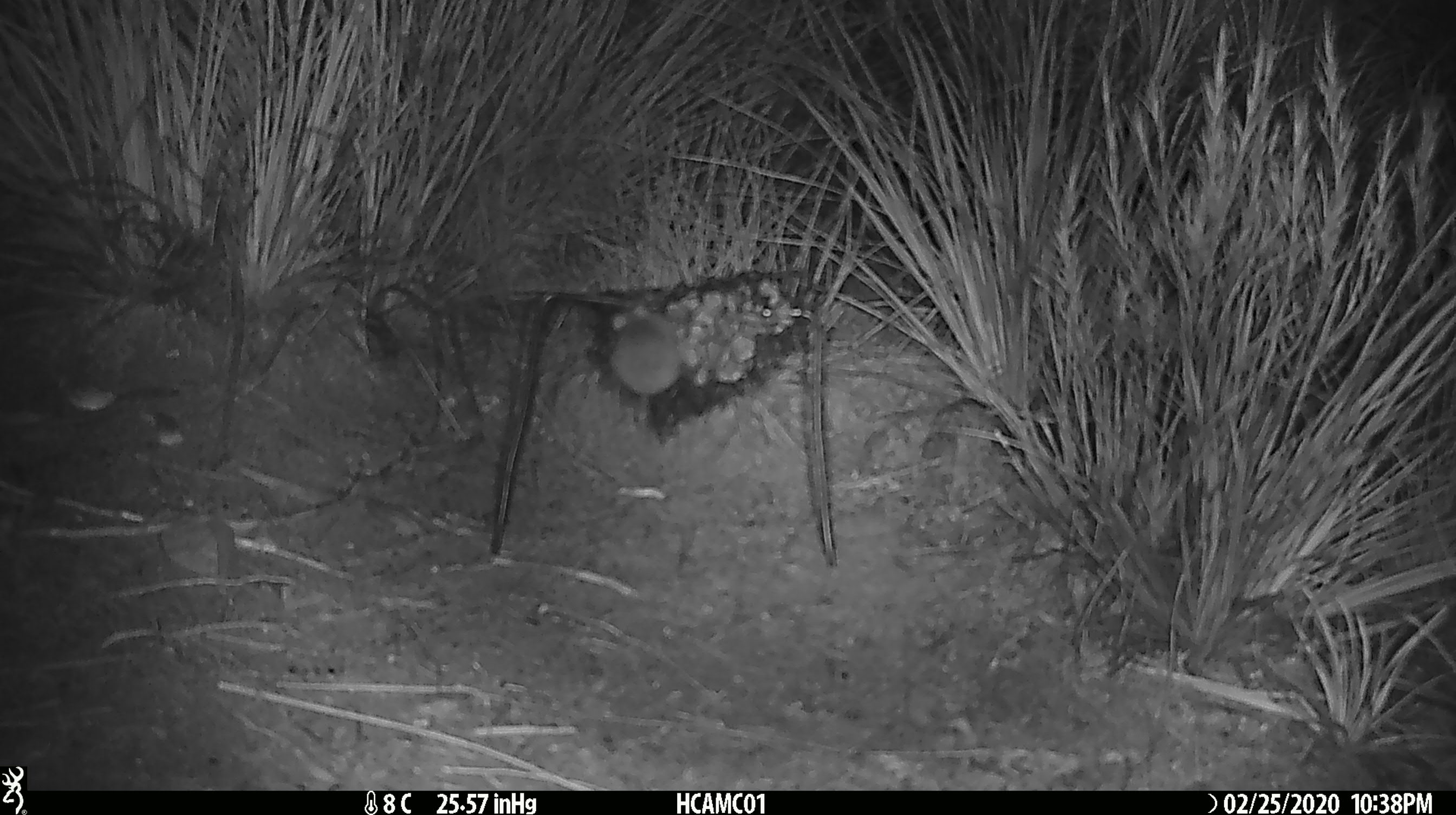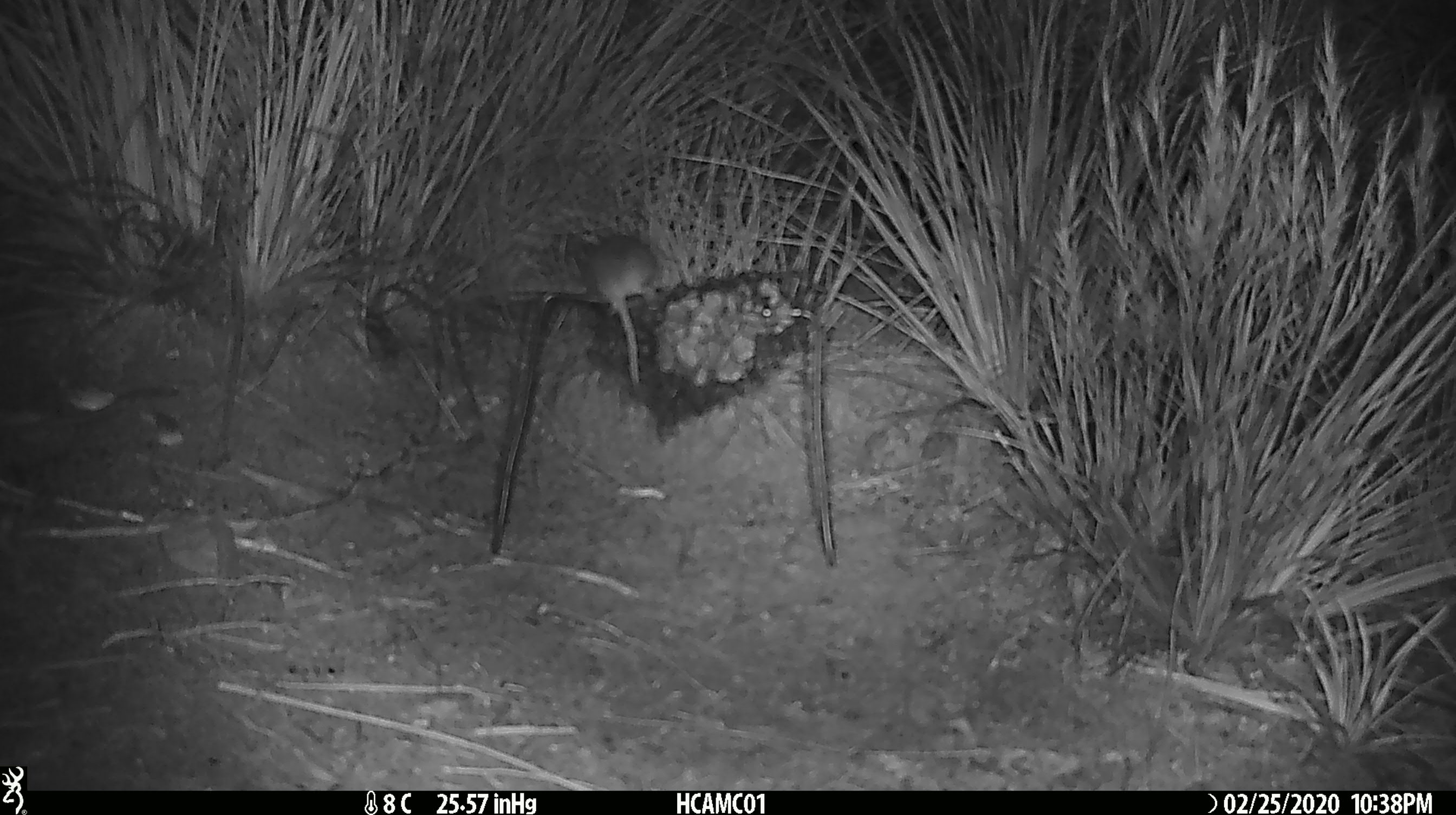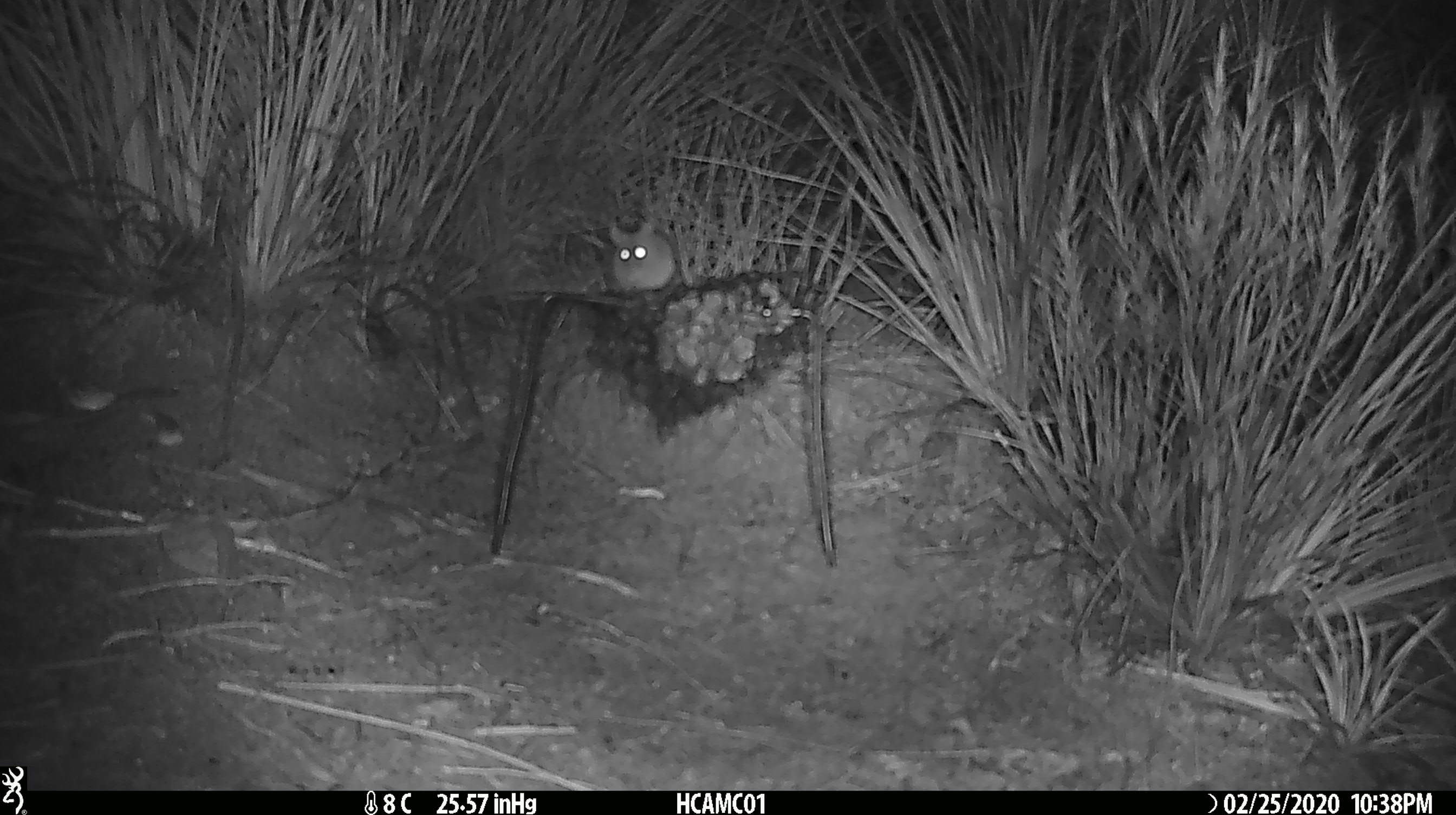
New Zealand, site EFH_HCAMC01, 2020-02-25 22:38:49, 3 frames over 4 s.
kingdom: Animalia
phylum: Chordata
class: Mammalia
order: Rodentia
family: Muridae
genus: Mus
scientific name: Mus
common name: mouse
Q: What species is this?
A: Mouse (Mus).